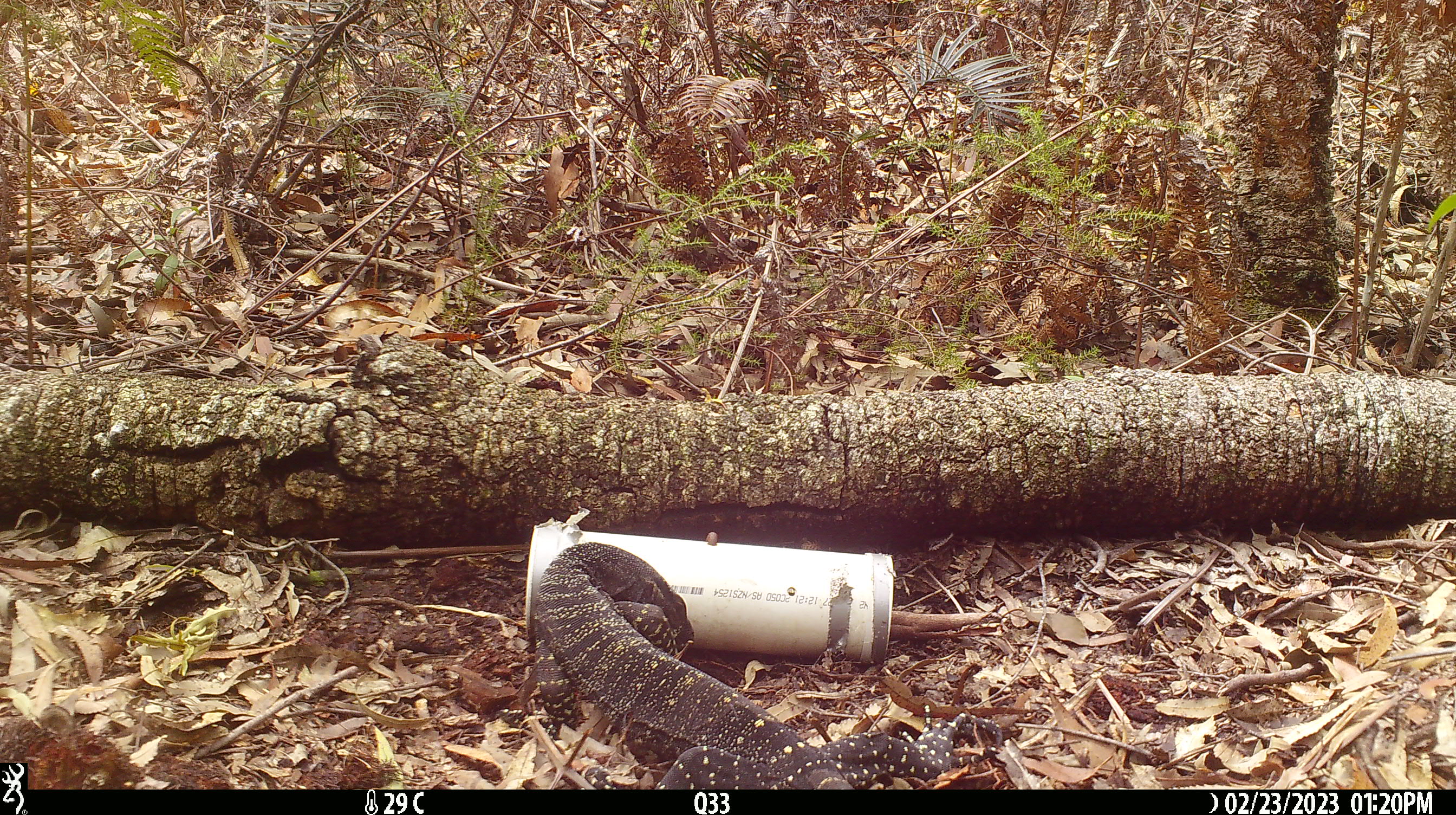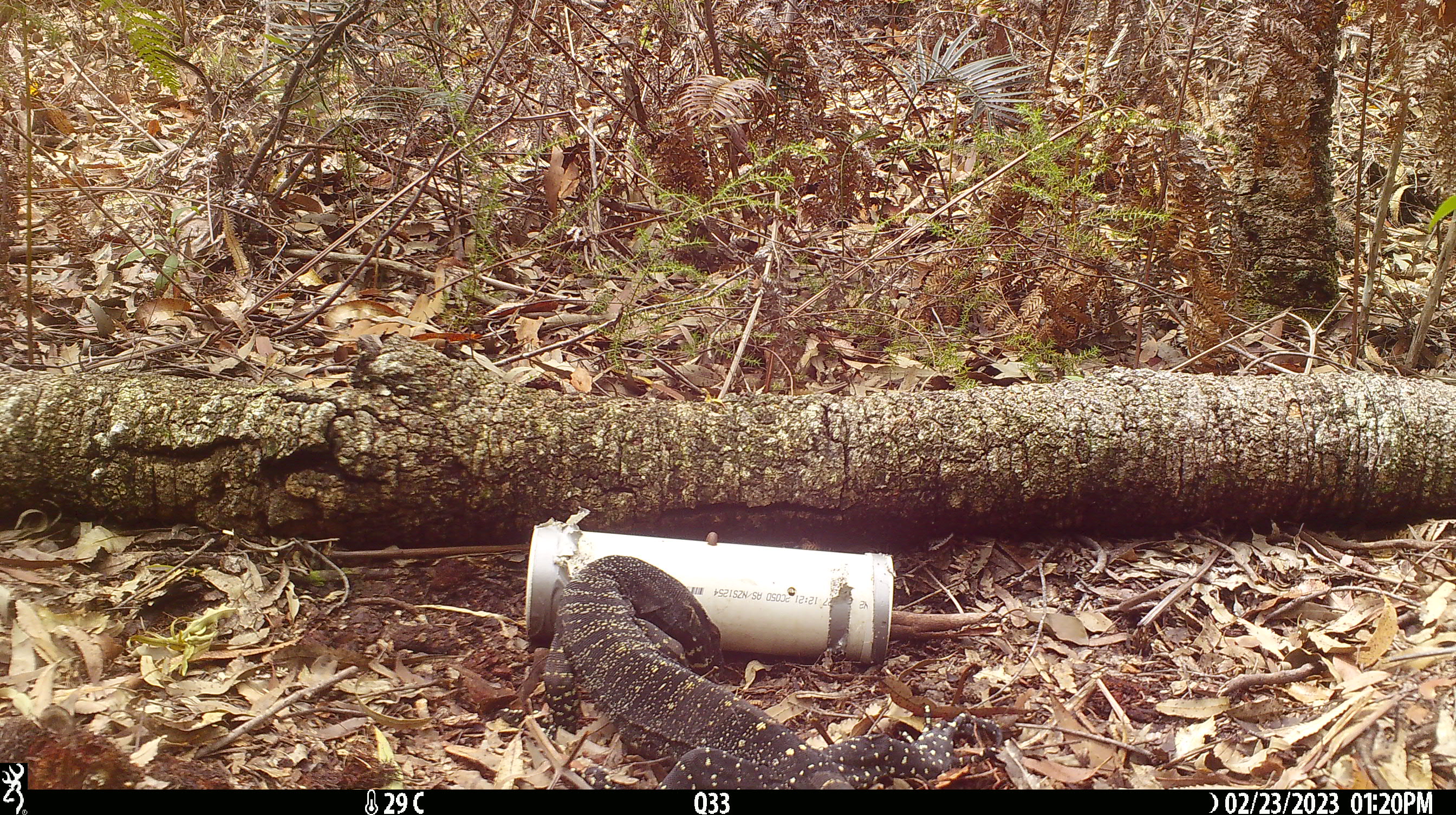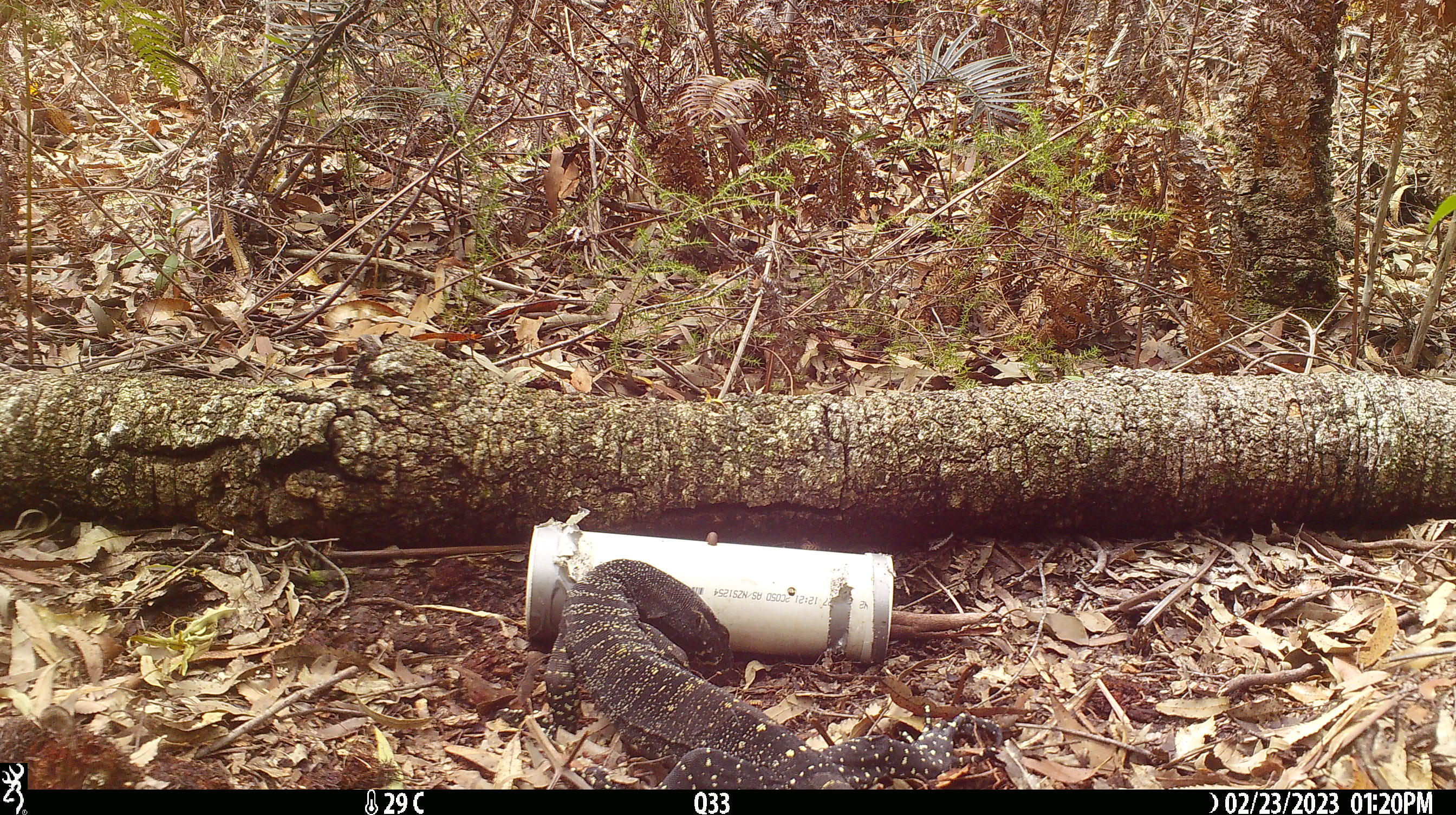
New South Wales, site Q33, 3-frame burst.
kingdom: Animalia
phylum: Chordata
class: Reptilia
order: Squamata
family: Varanidae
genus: Varanus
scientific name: Varanus varius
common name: lace monitor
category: goanna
Goanna (lace monitor) (Varanus varius).